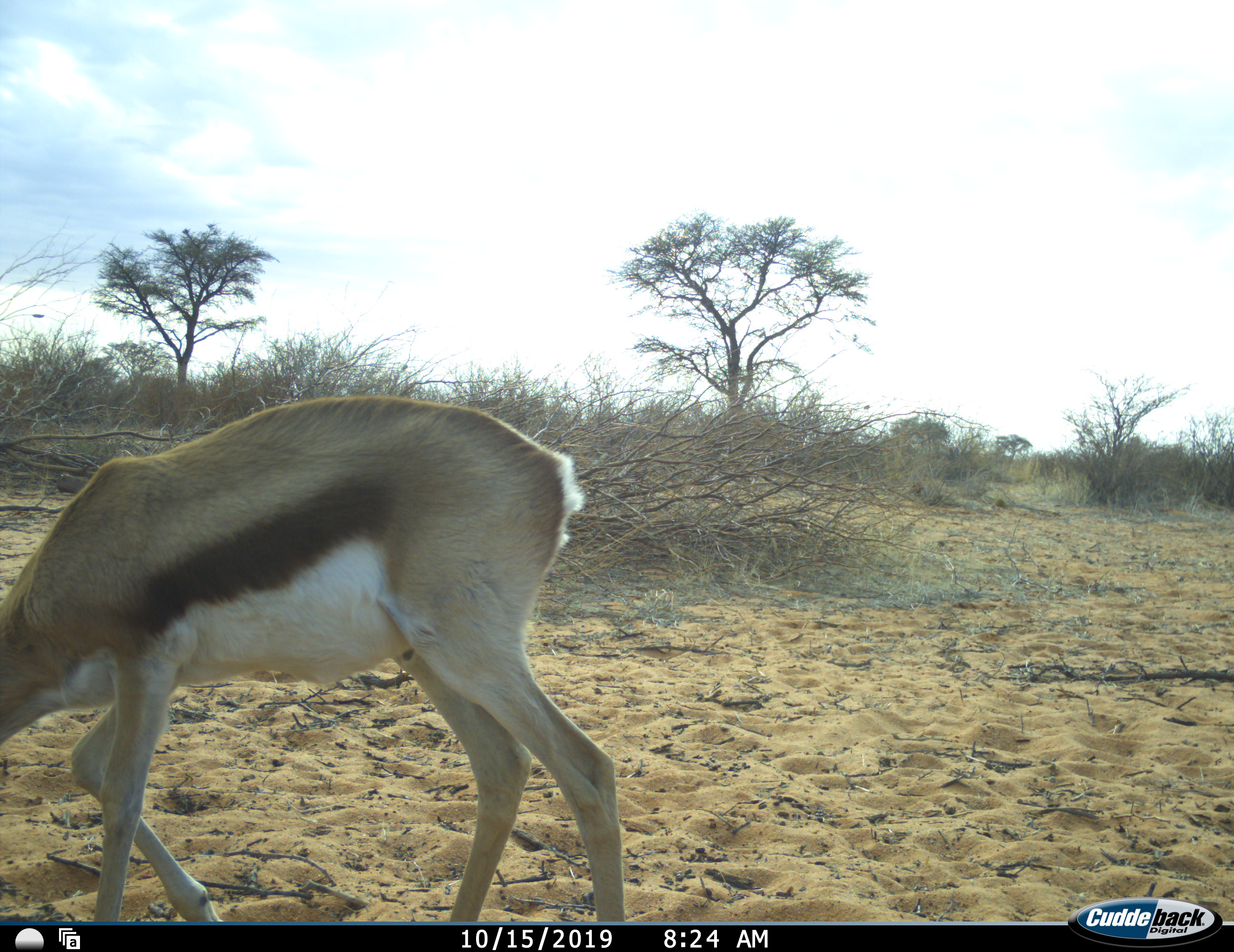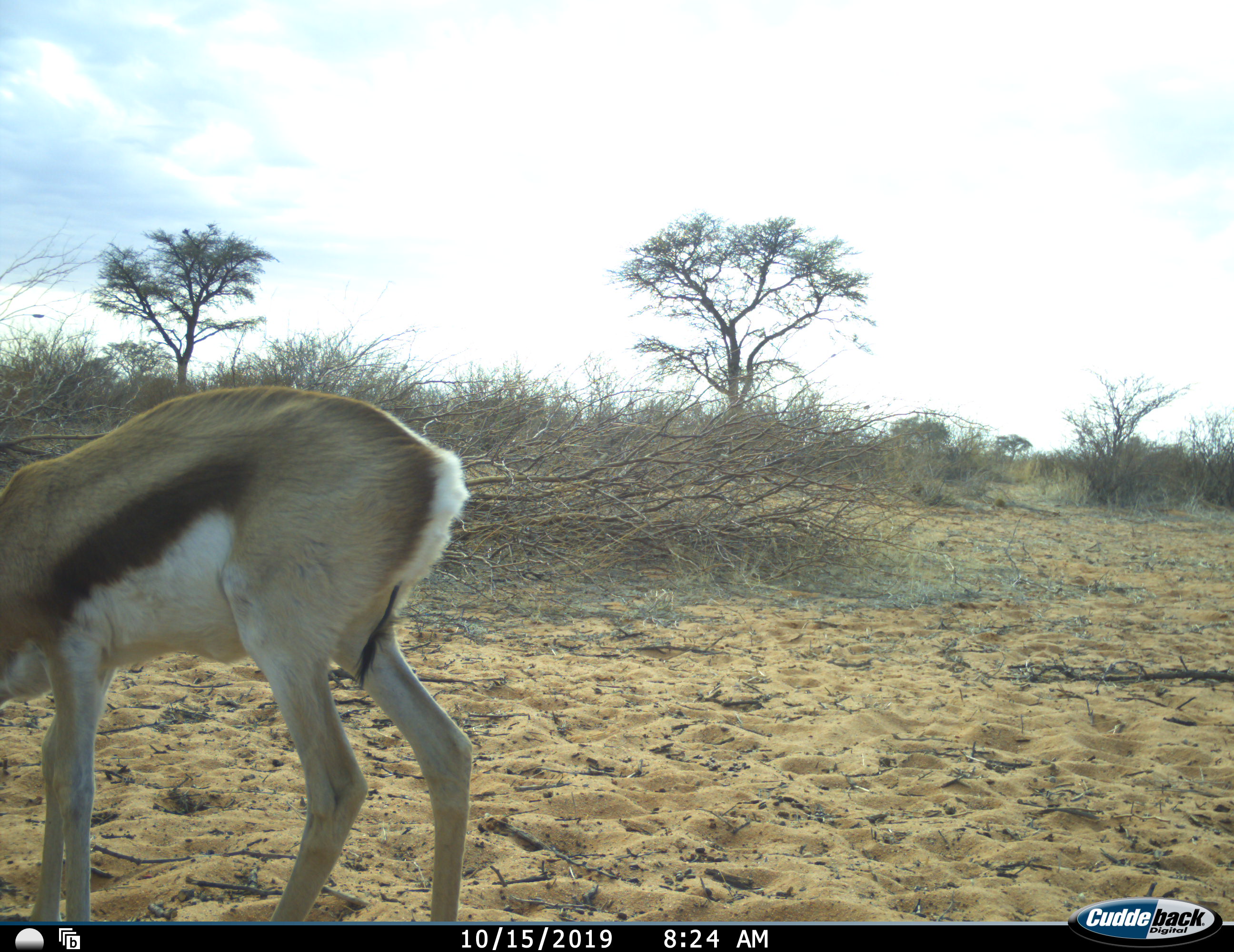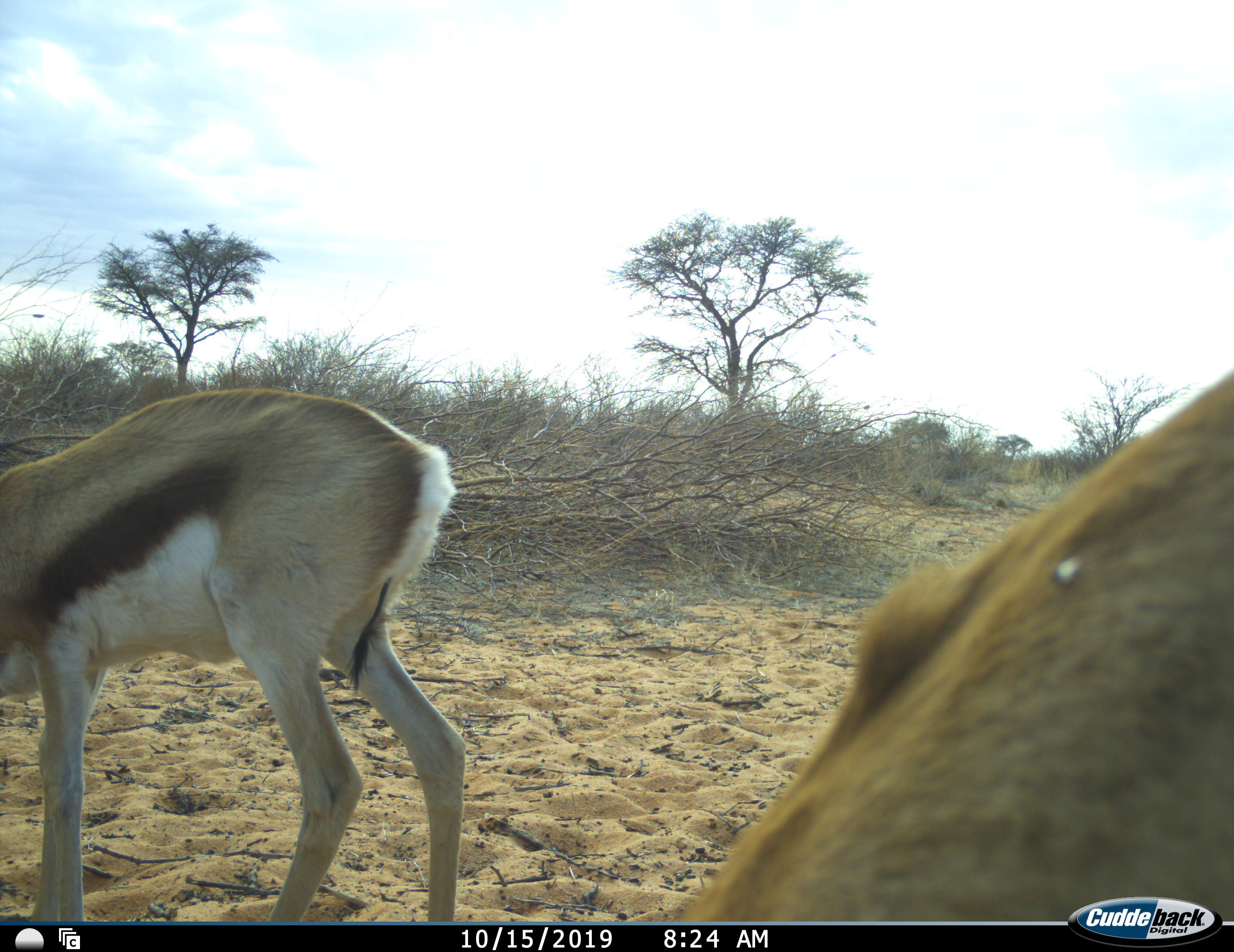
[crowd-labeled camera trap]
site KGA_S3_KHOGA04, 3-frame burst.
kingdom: Animalia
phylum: Chordata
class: Mammalia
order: Artiodactyla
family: Bovidae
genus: Antidorcas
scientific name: Antidorcas marsupialis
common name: springbok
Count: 2.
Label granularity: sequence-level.